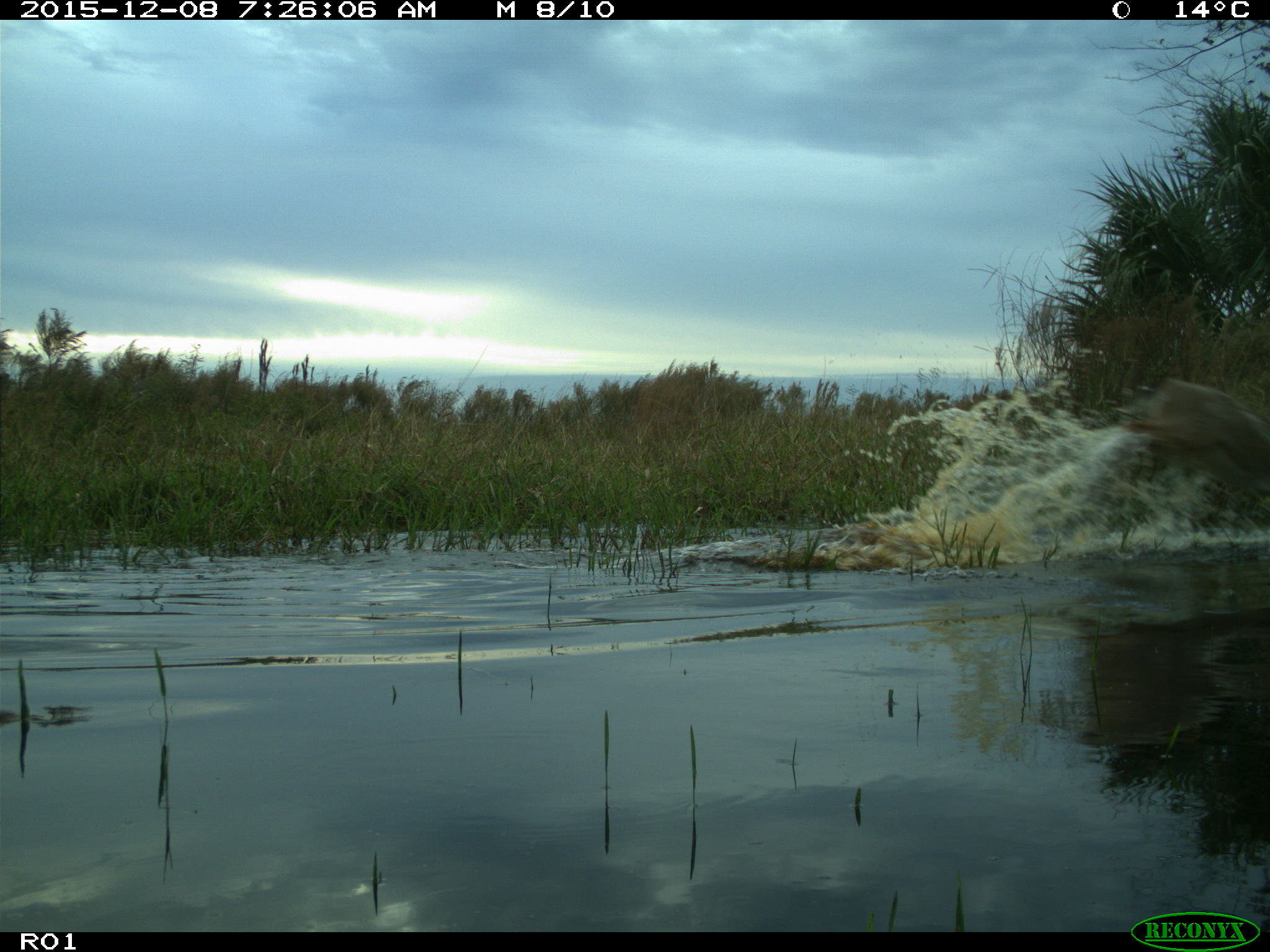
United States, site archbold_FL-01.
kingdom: Animalia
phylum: Chordata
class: Mammalia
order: Artiodactyla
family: Cervidae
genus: Odocoileus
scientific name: Odocoileus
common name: deer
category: unidentified deer